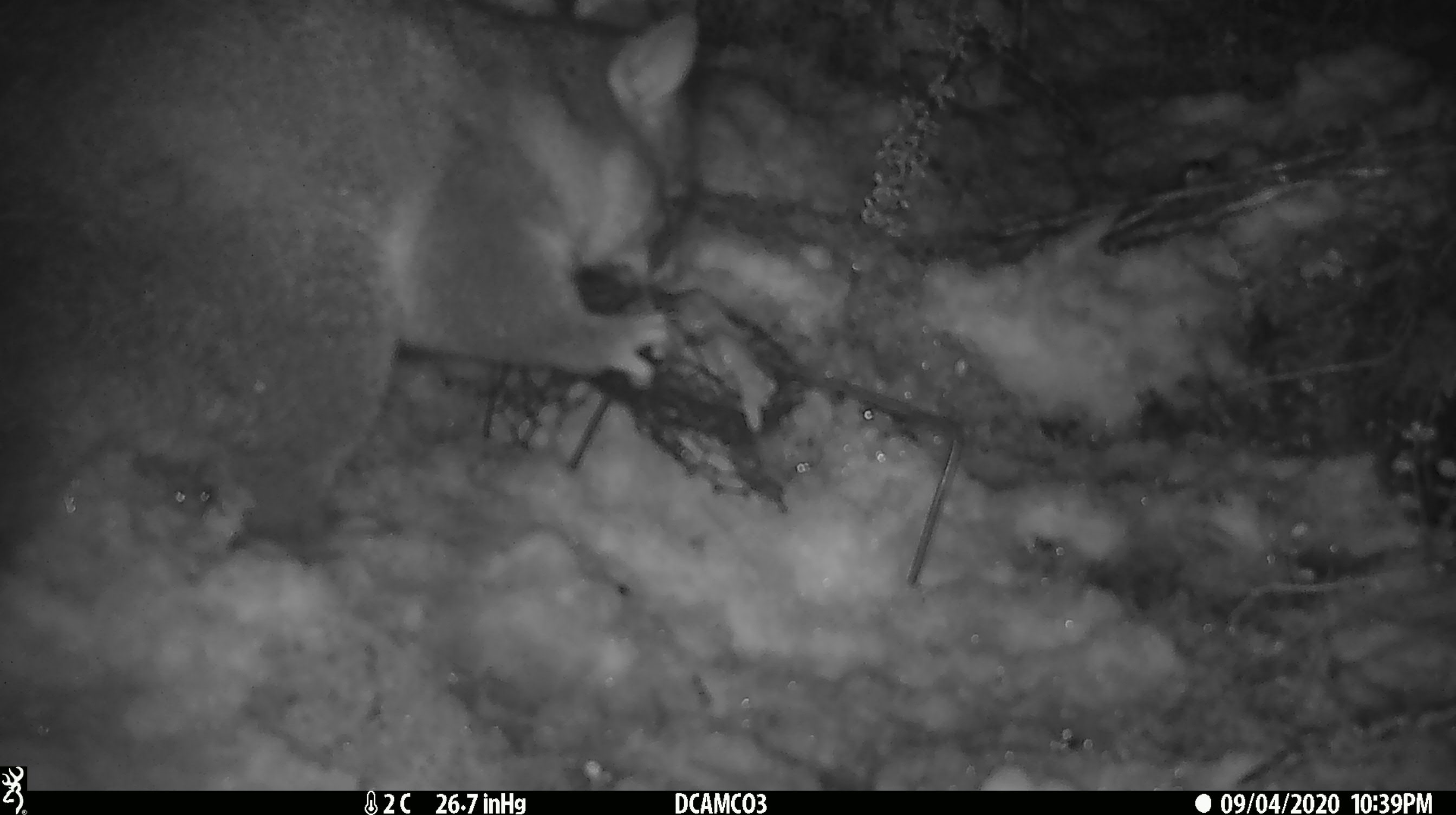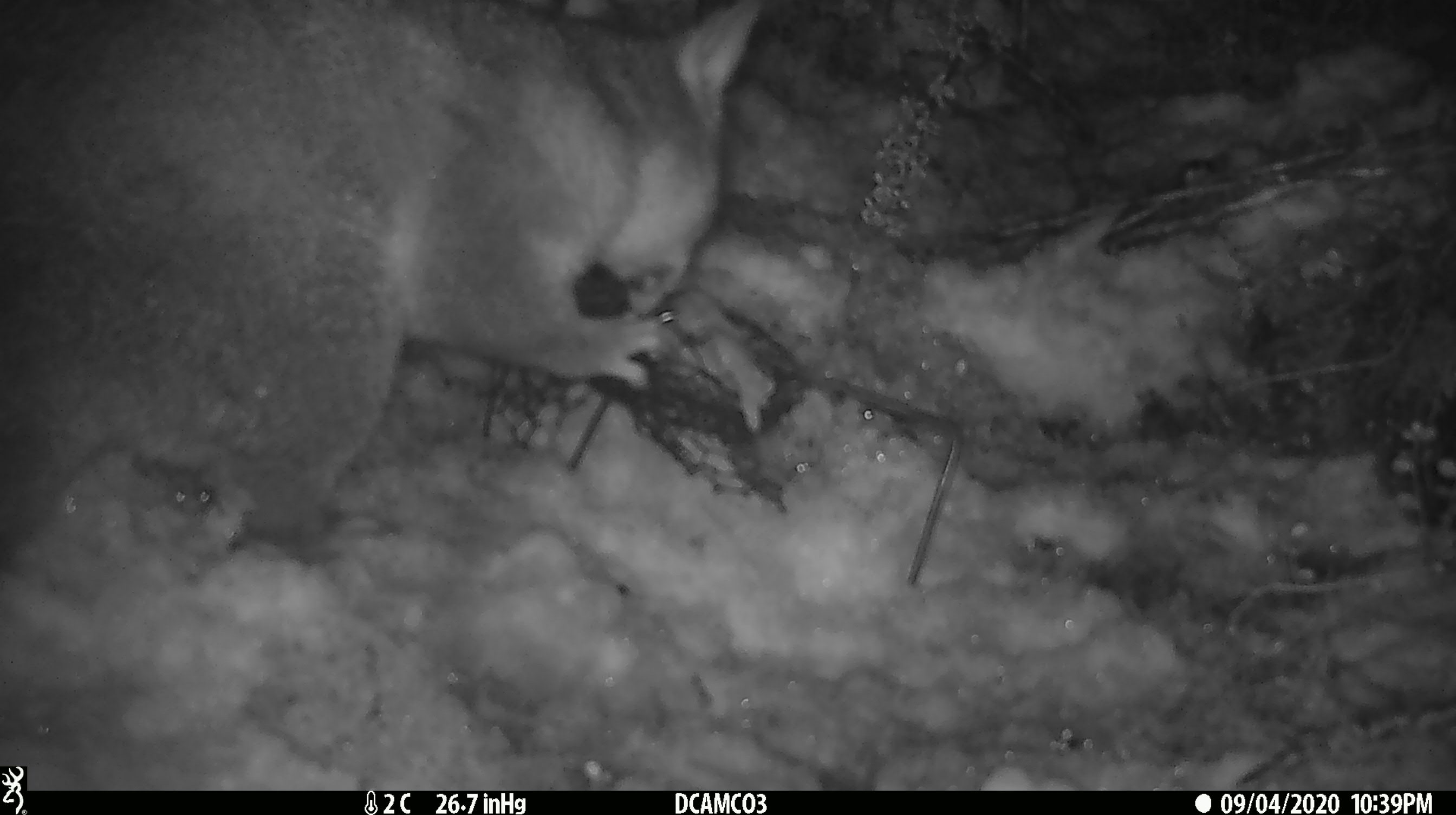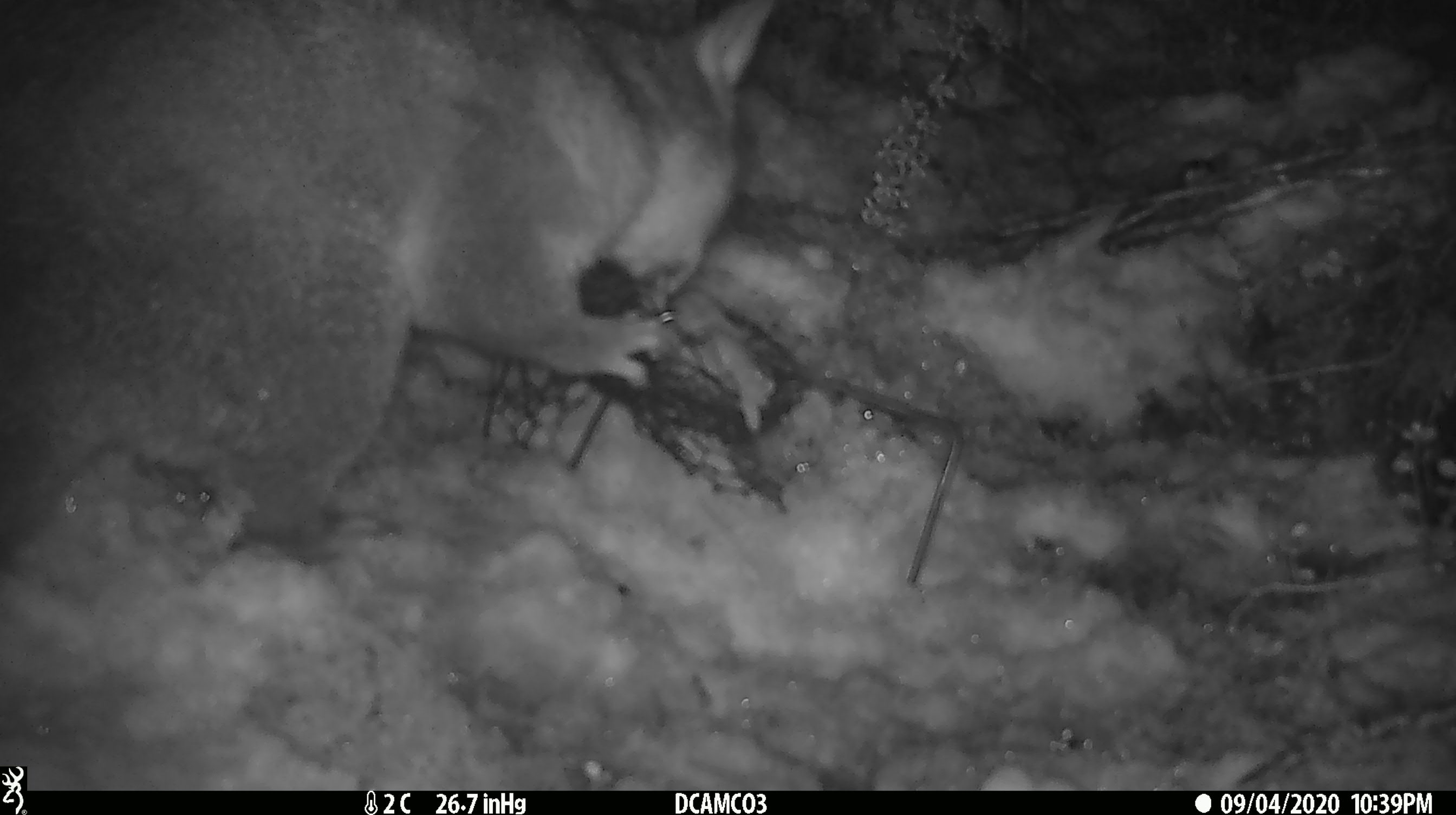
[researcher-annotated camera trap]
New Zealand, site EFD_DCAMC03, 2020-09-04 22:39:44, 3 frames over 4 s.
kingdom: Animalia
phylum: Chordata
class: Mammalia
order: Diprotodontia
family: Phalangeridae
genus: Trichosurus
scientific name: Trichosurus vulpecula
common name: common brushtail possum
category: possum